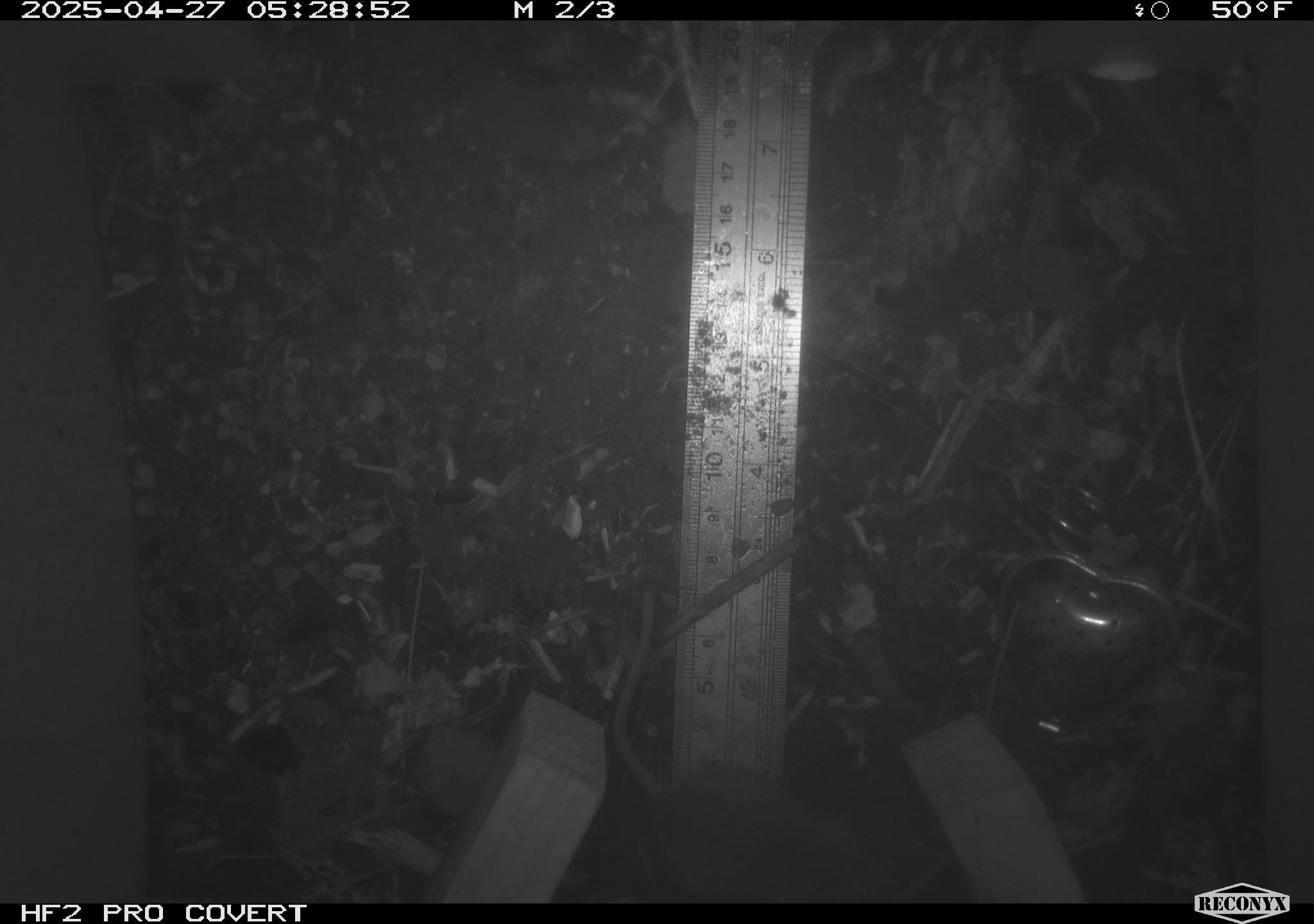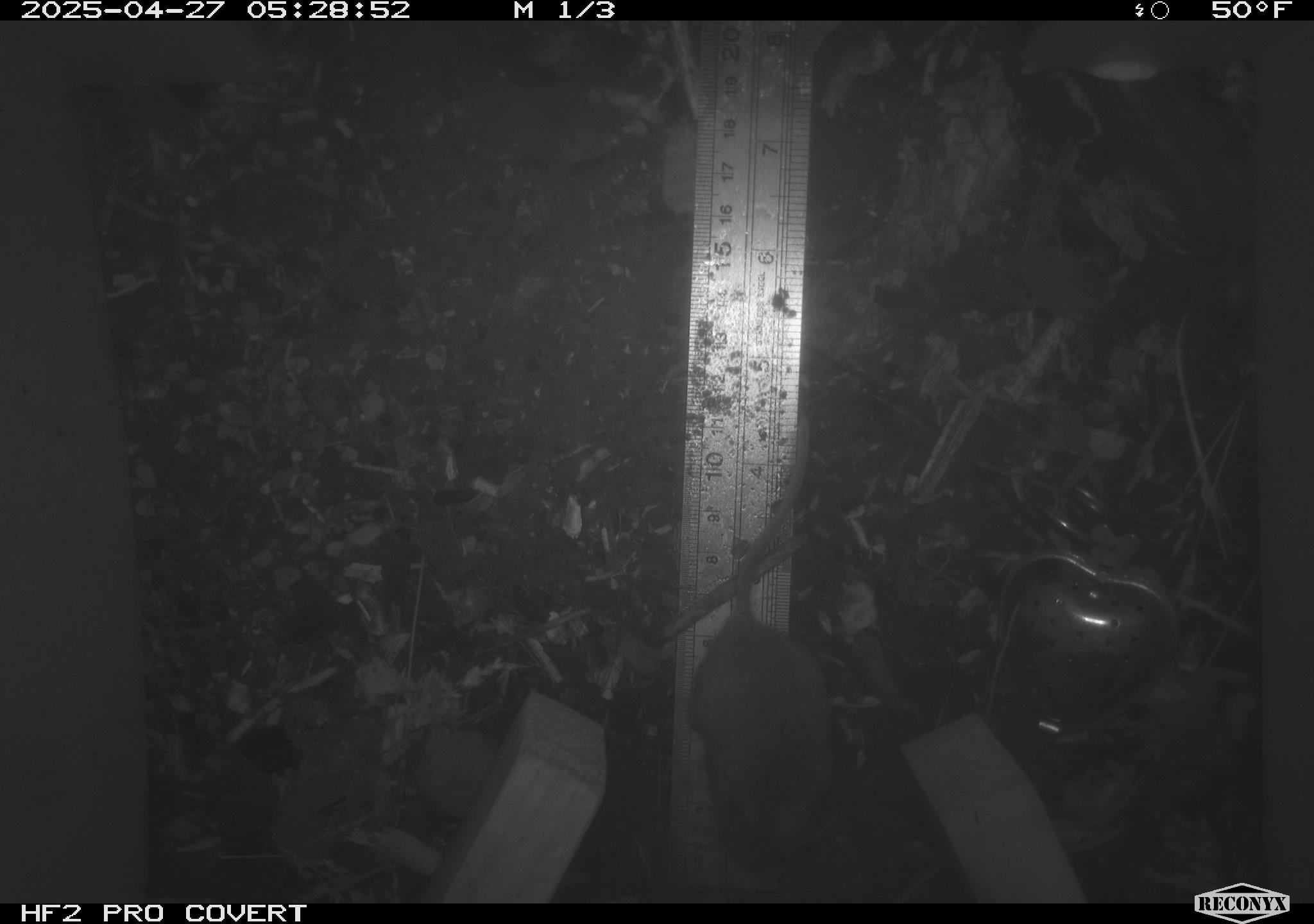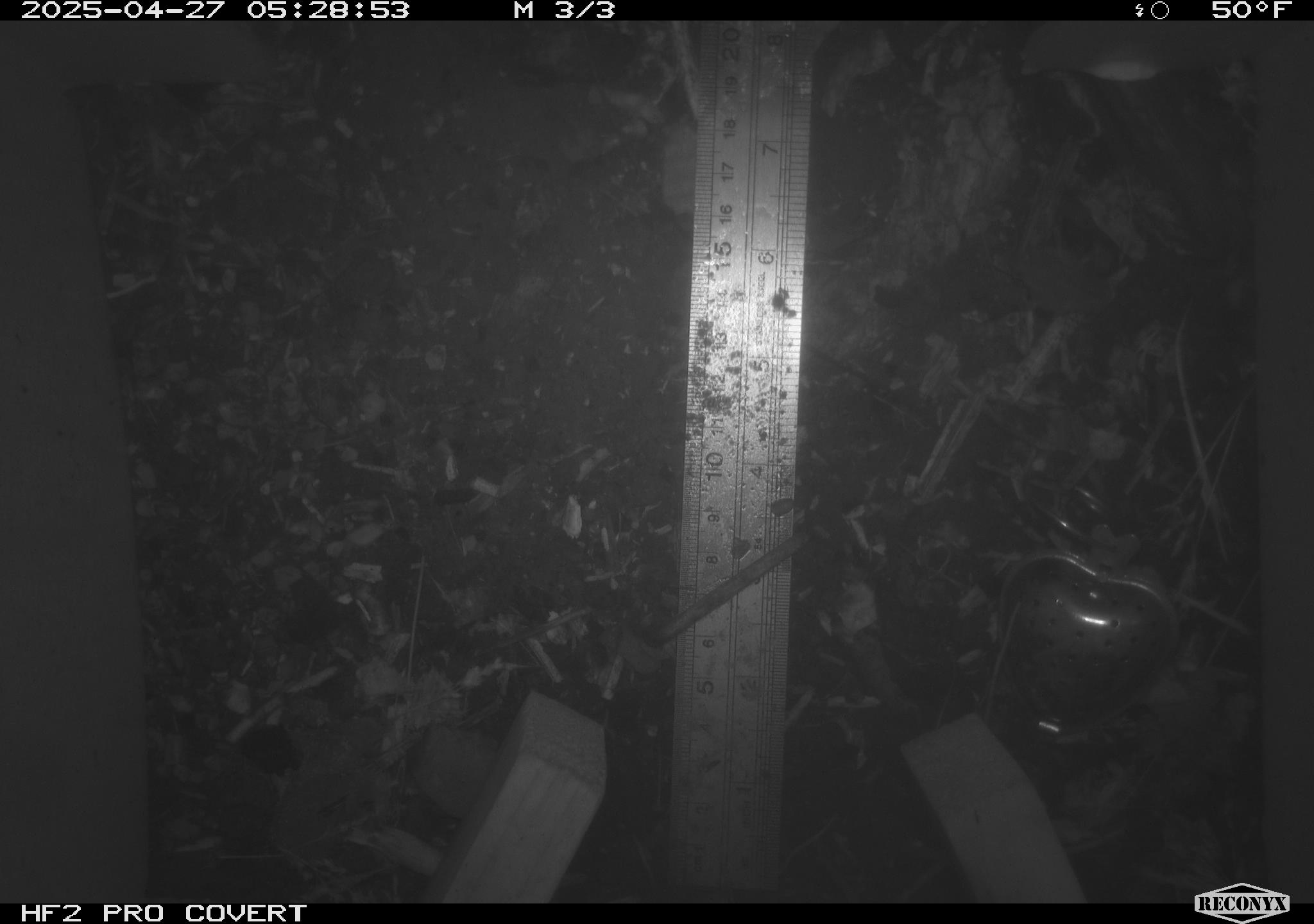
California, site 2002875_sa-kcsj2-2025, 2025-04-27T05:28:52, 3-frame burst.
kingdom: Animalia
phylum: Chordata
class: Mammalia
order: Rodentia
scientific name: Rodentia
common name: rodent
Rodent (Rodentia).